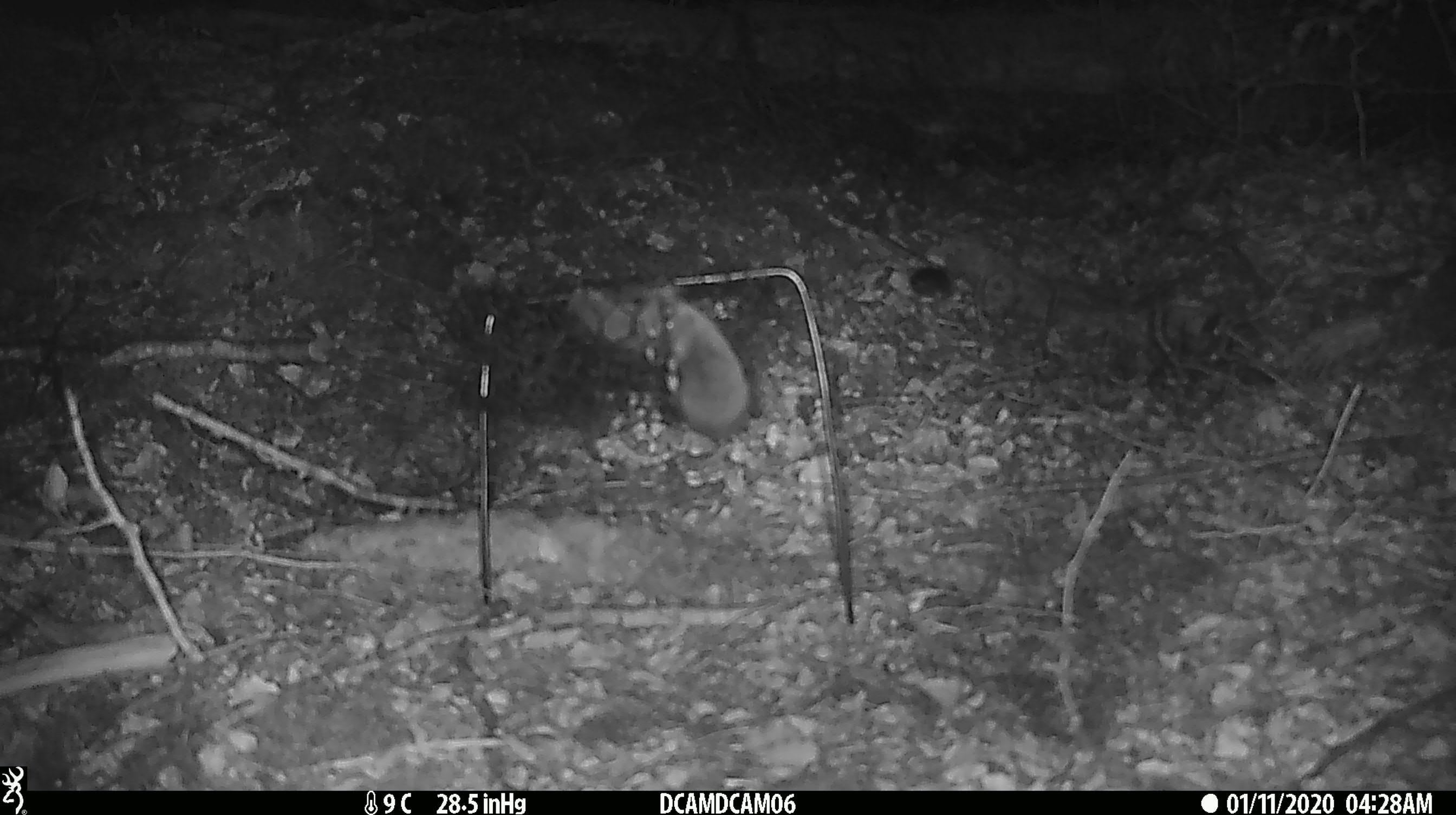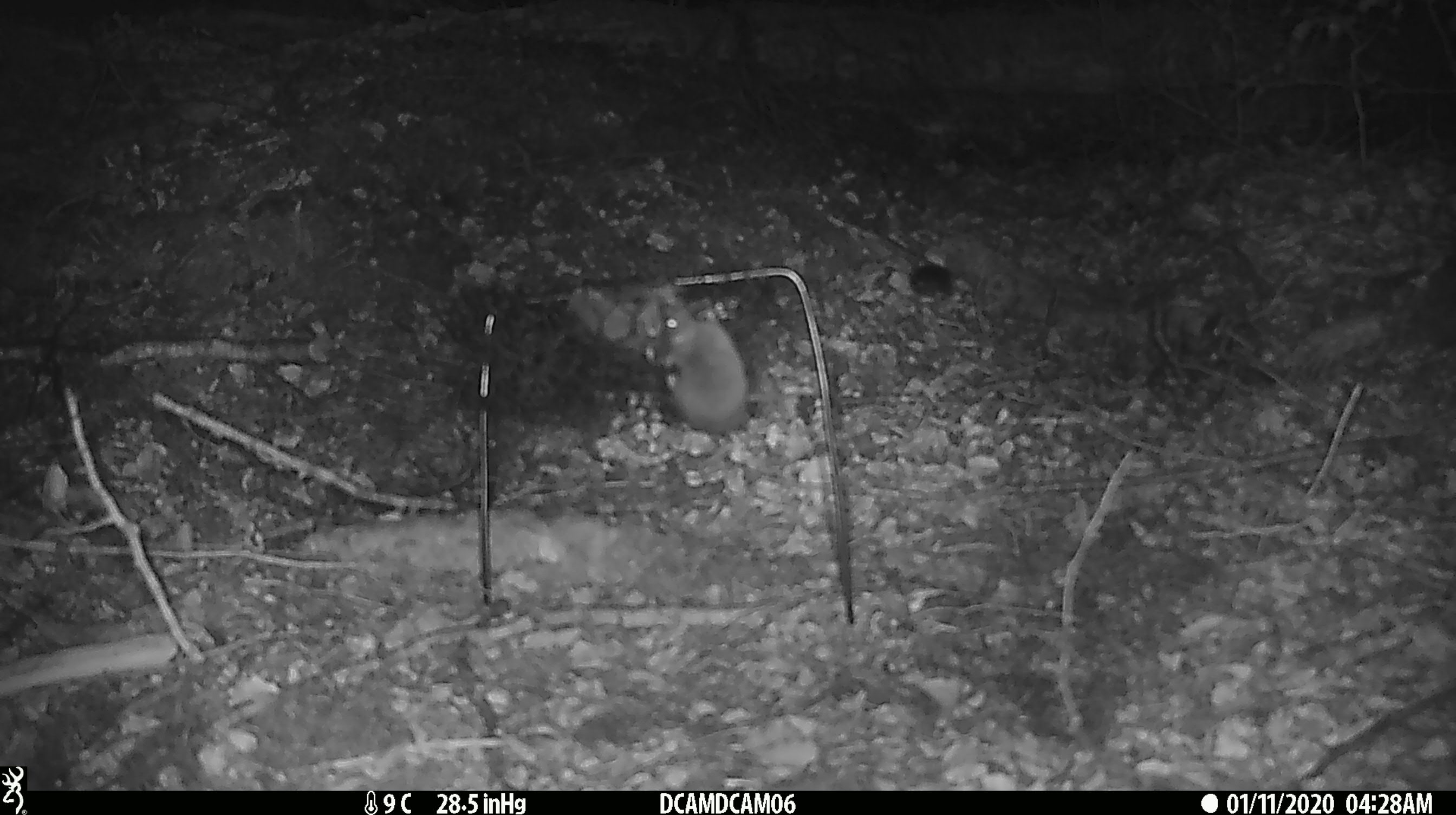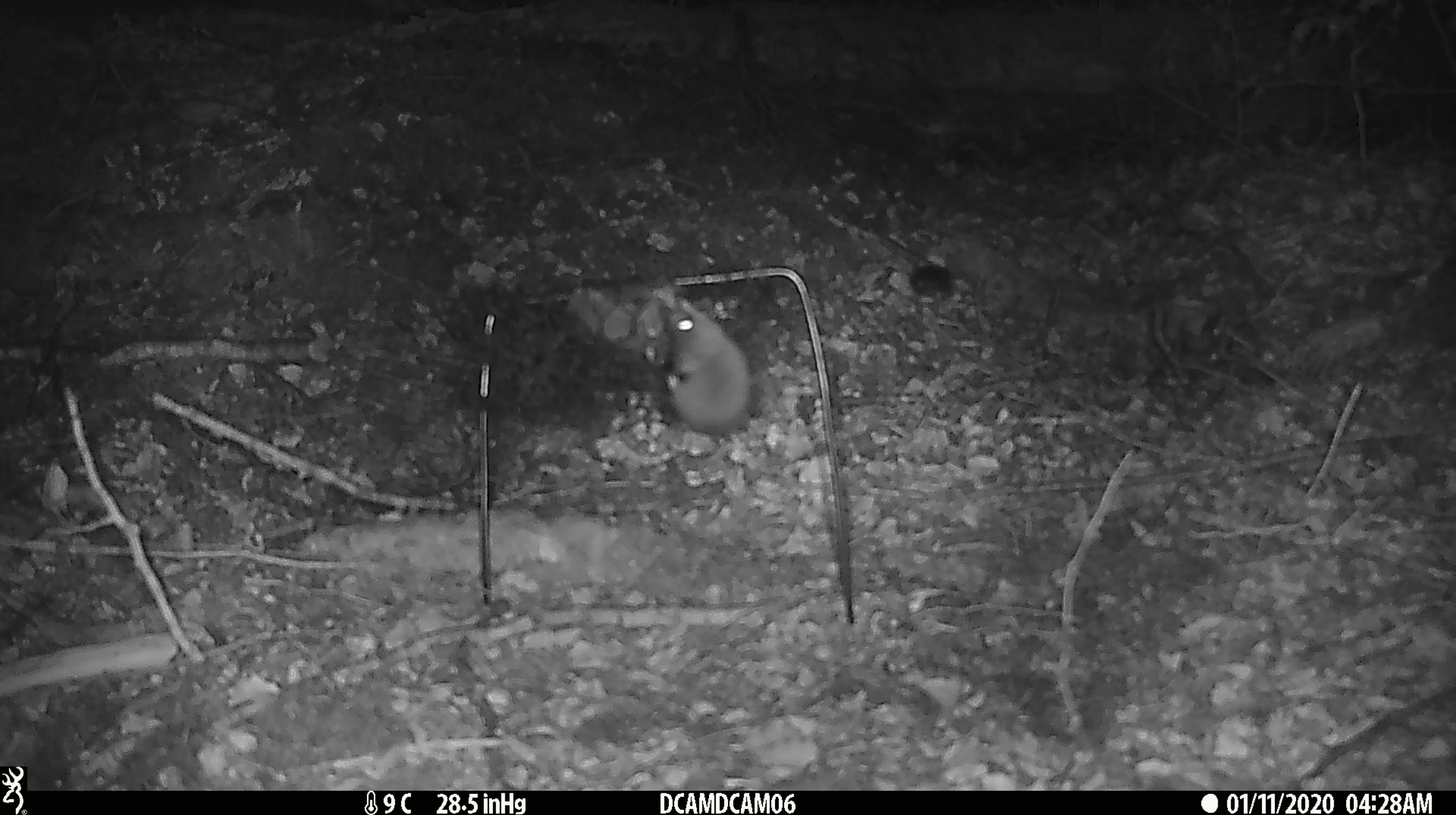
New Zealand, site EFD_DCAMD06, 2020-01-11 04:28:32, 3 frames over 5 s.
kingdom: Animalia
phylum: Chordata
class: Mammalia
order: Rodentia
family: Muridae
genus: Mus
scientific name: Mus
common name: mouse